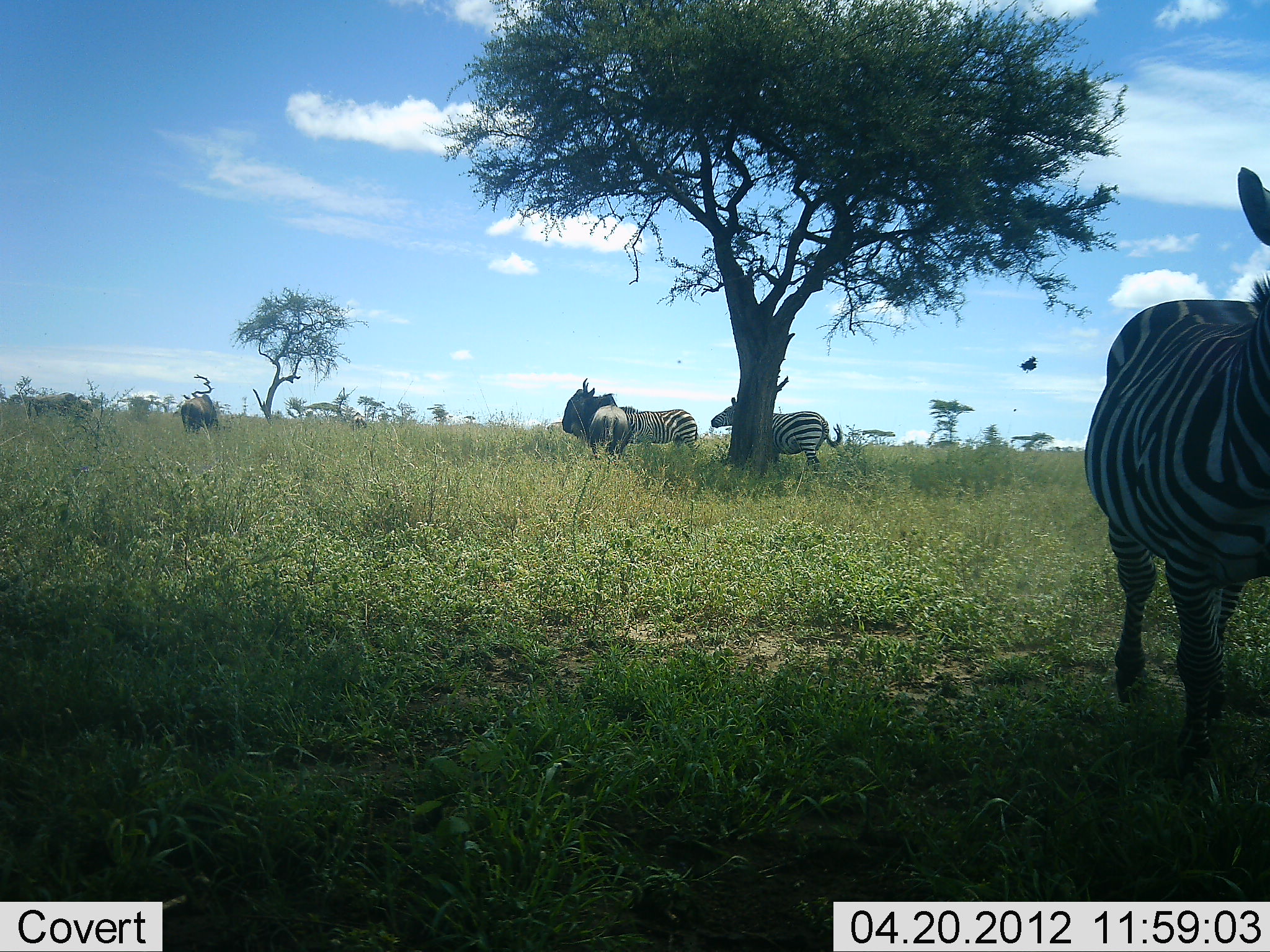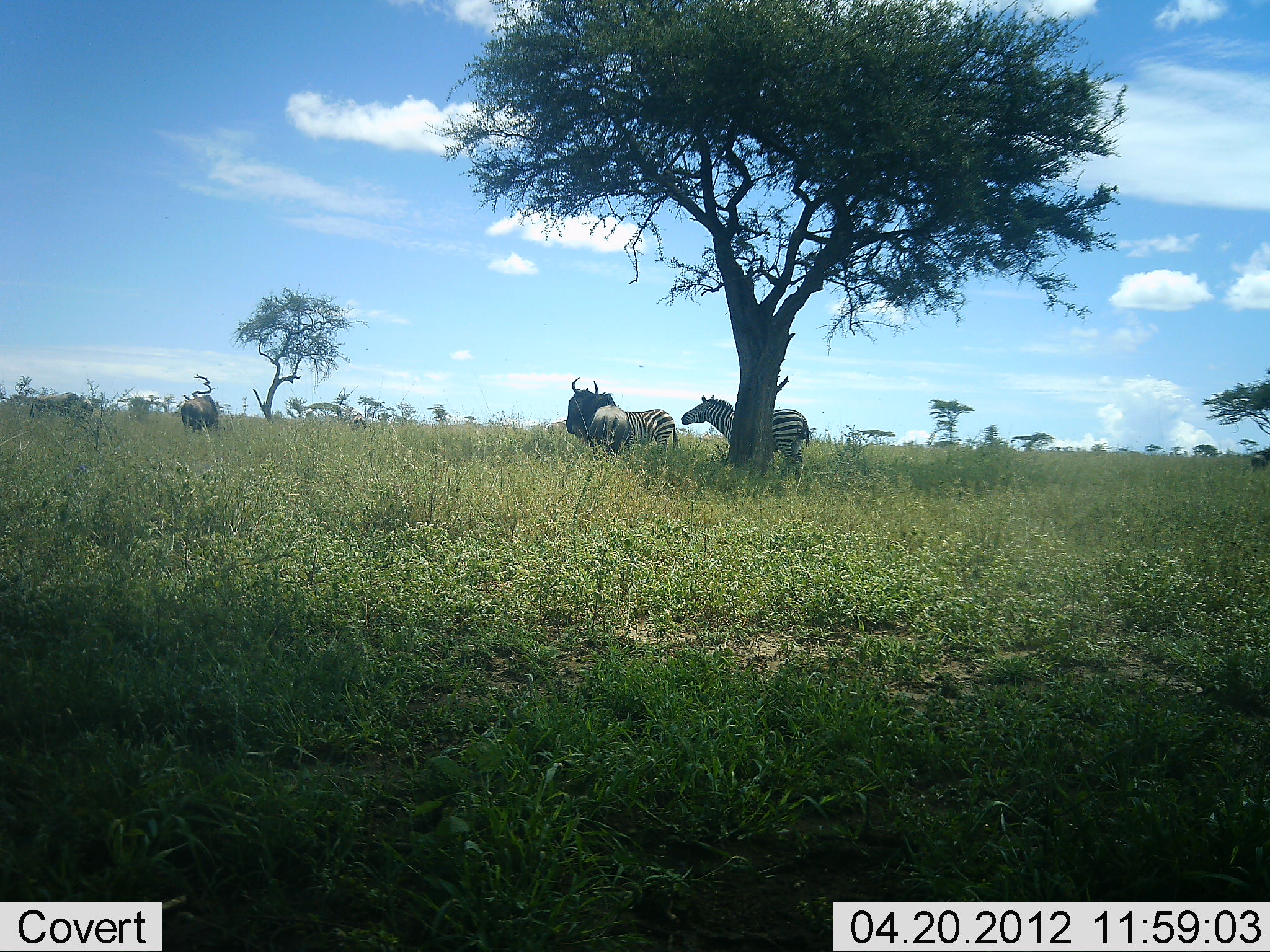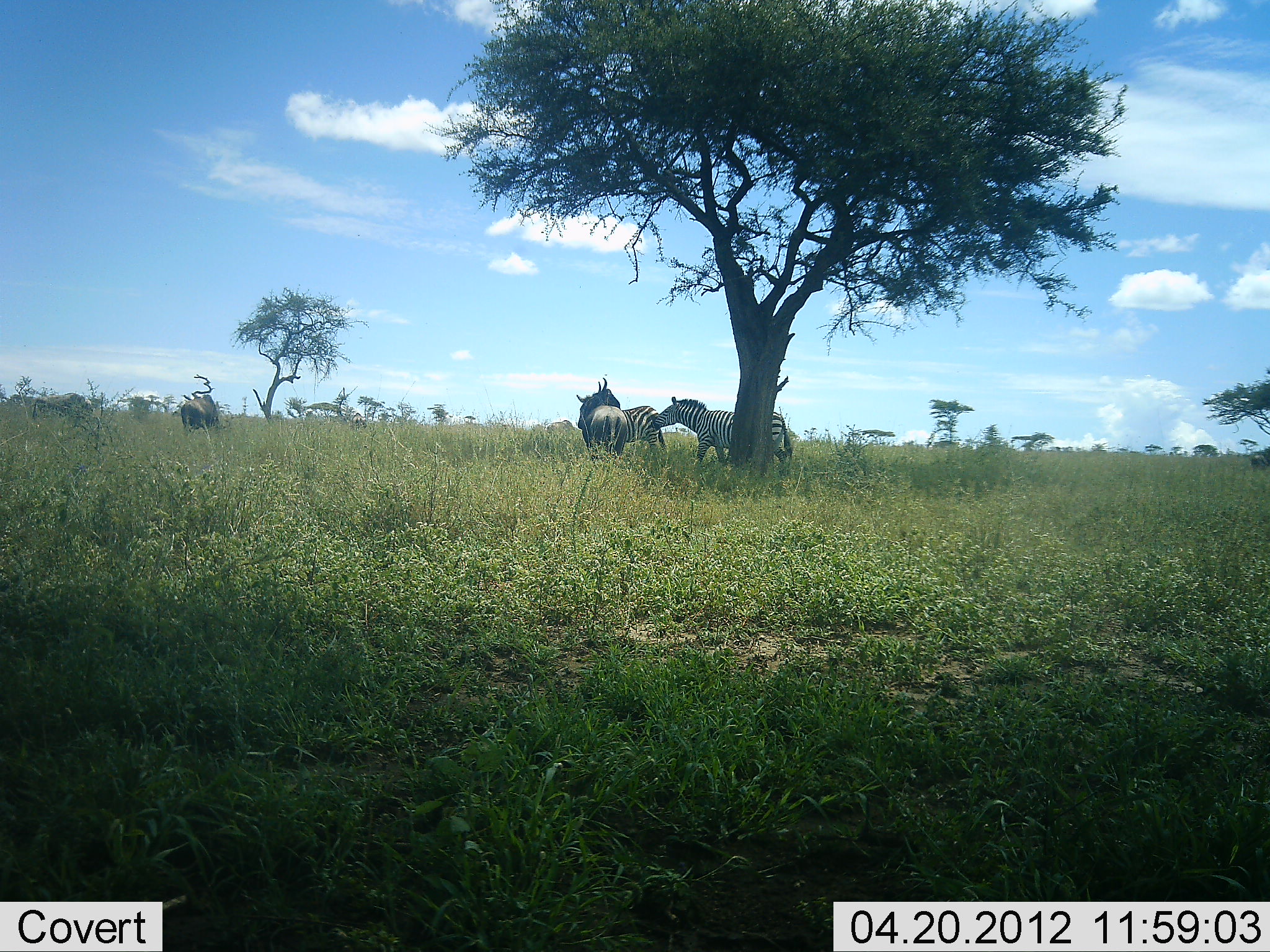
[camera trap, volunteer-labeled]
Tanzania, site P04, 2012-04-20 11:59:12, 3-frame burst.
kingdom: Animalia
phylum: Chordata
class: Mammalia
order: Artiodactyla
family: Bovidae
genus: Connochaetes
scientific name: Connochaetes taurinus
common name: blue wildebeest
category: wildebeest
Wildebeest (blue wildebeest) (Connochaetes taurinus), count 3. Behavior (volunteer vote fractions): standing 75%, resting 0%, moving 25%, interacting 0%. Young present (vote fraction): 0%. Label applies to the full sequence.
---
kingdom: Animalia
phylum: Chordata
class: Mammalia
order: Perissodactyla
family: Equidae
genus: Equus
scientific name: Equus quagga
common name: plains zebra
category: zebra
Zebra (plains zebra) (Equus quagga), count 3. Behavior (volunteer vote fractions): standing 67%, resting 0%, moving 67%, interacting 17%. Young present (vote fraction): 0%. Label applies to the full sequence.